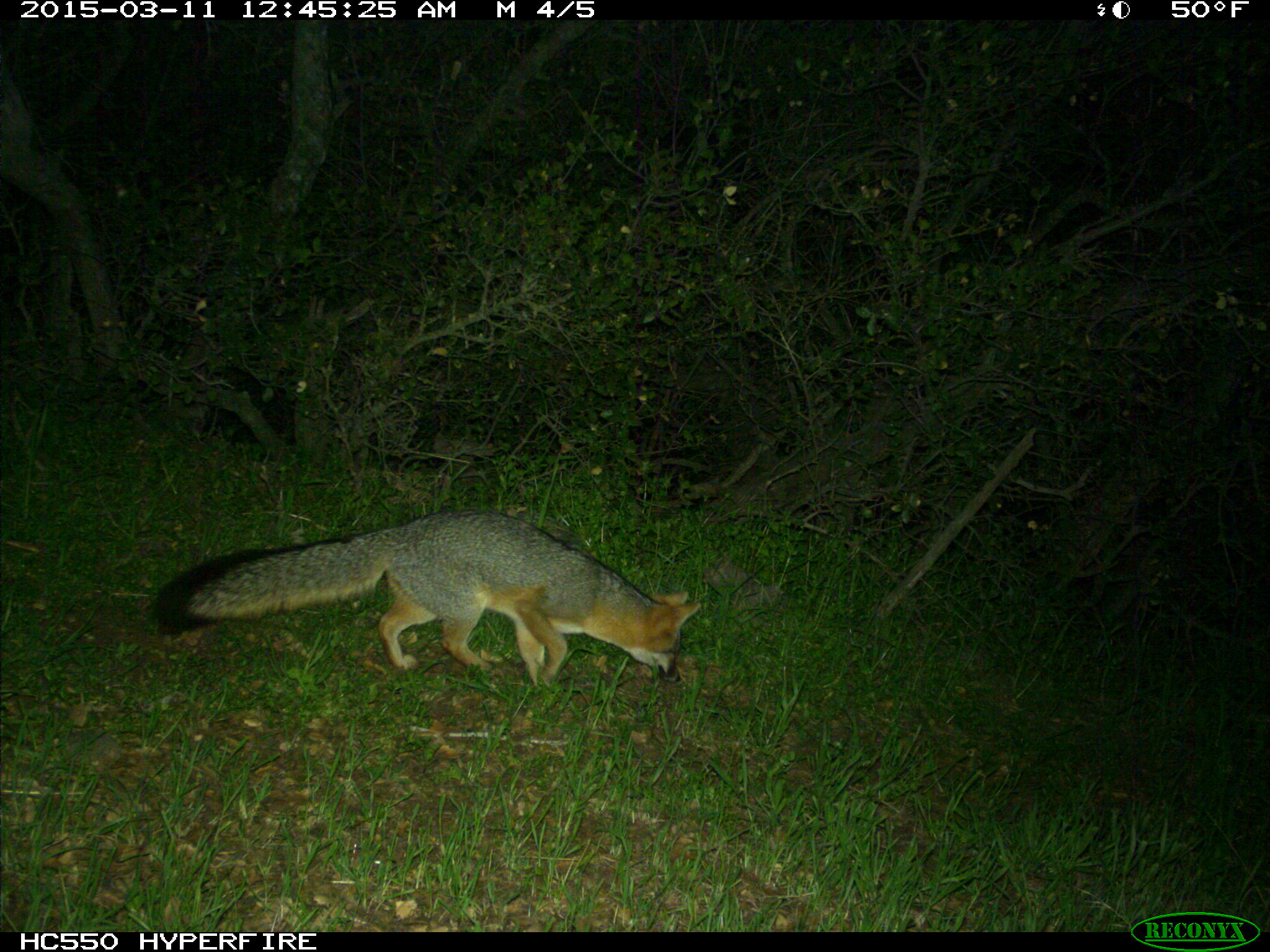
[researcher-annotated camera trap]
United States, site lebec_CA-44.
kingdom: Animalia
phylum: Chordata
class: Mammalia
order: Carnivora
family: Canidae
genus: Urocyon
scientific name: Urocyon cinereoargenteus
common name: gray fox